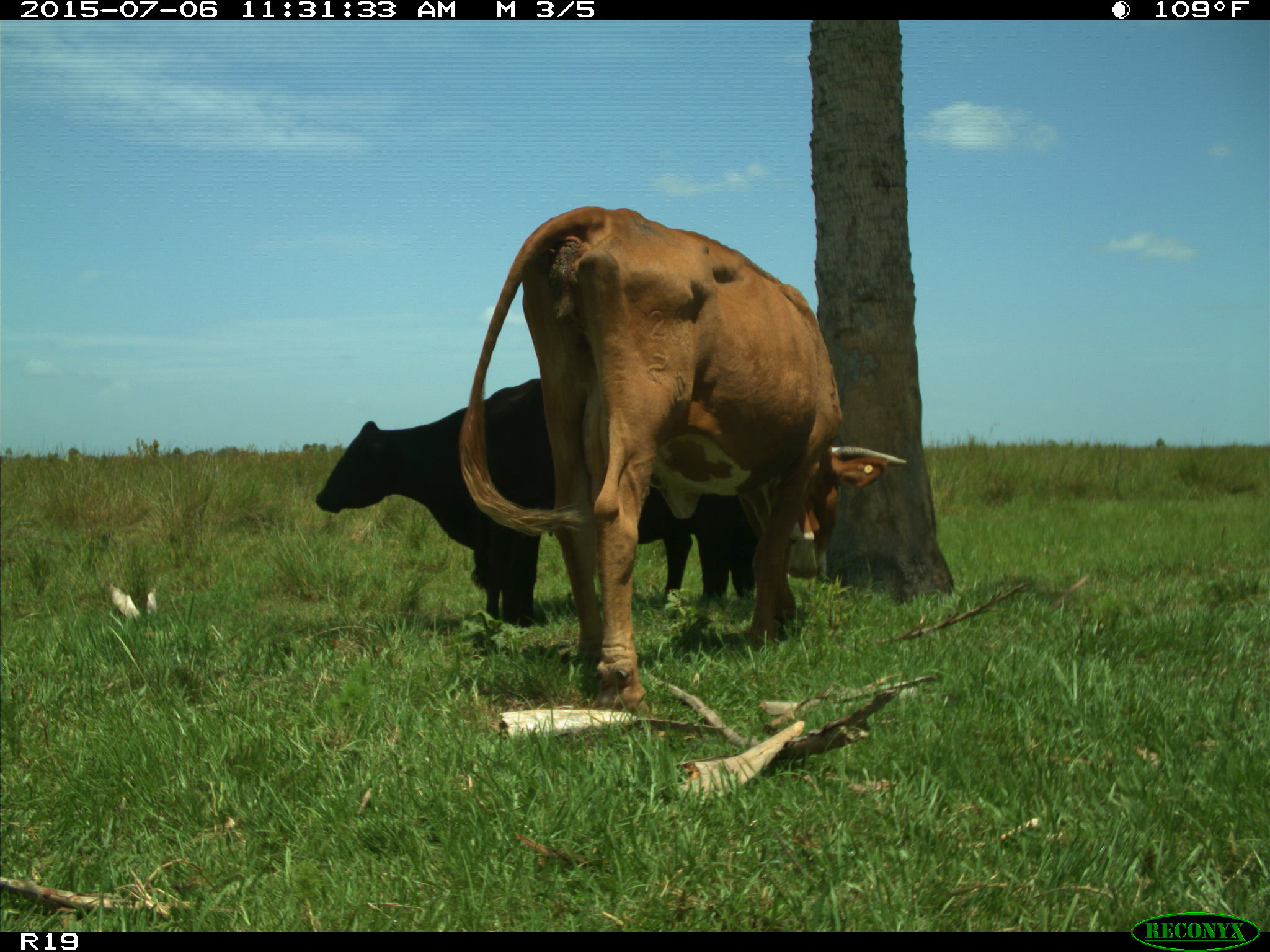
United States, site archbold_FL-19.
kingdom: Animalia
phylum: Chordata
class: Mammalia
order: Artiodactyla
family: Bovidae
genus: Bos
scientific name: Bos taurus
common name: domestic cow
Bos taurus (domestic cow).